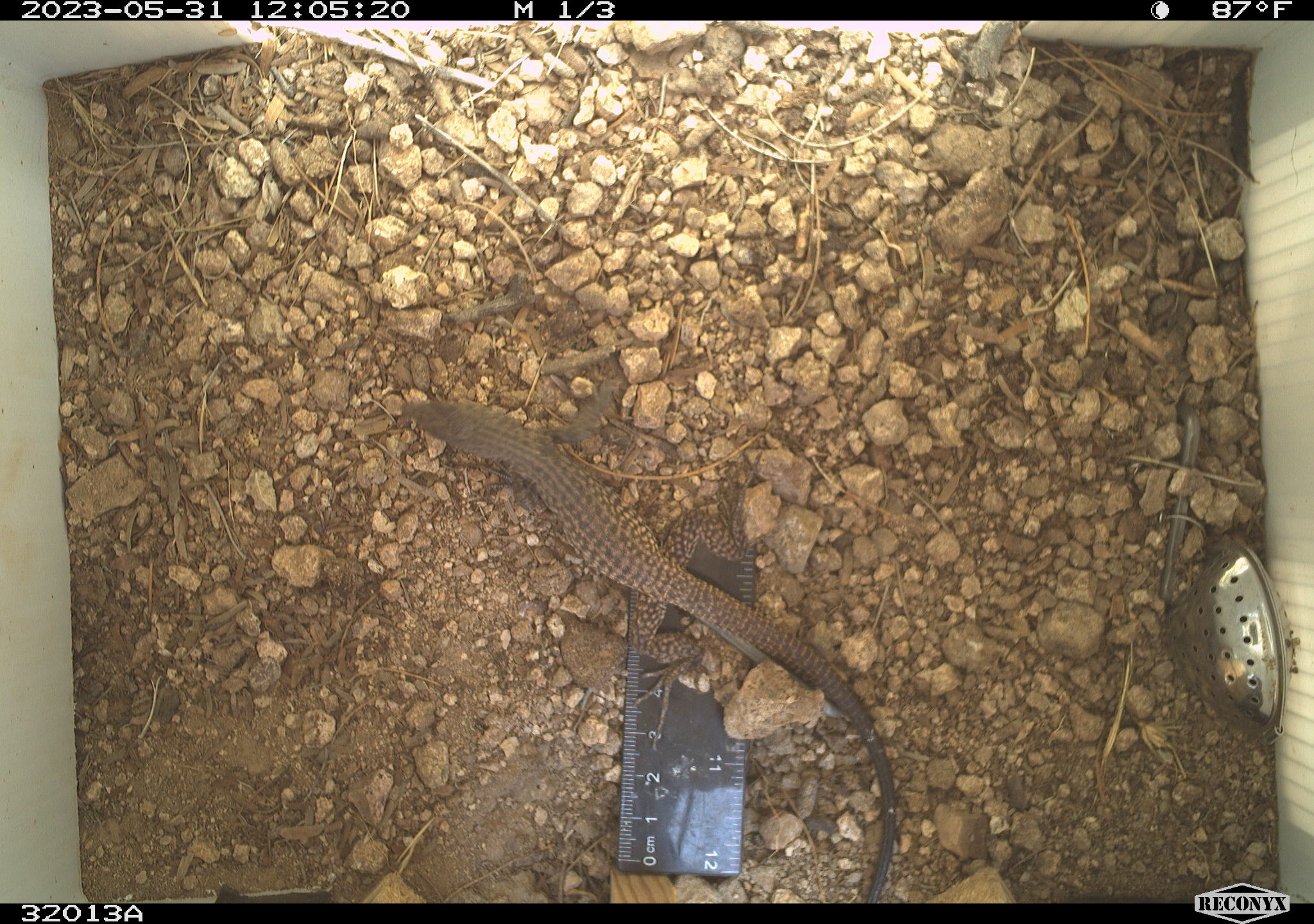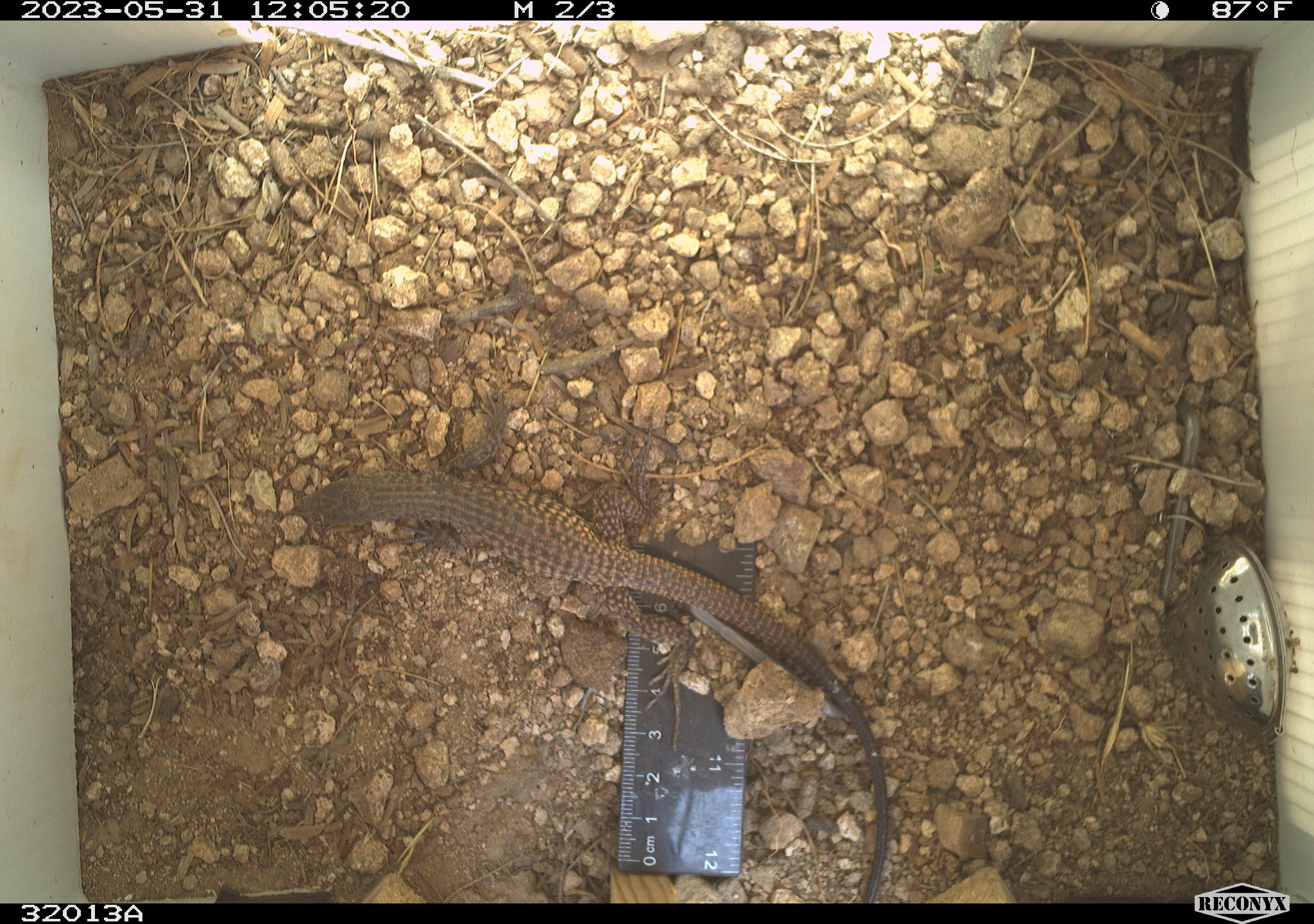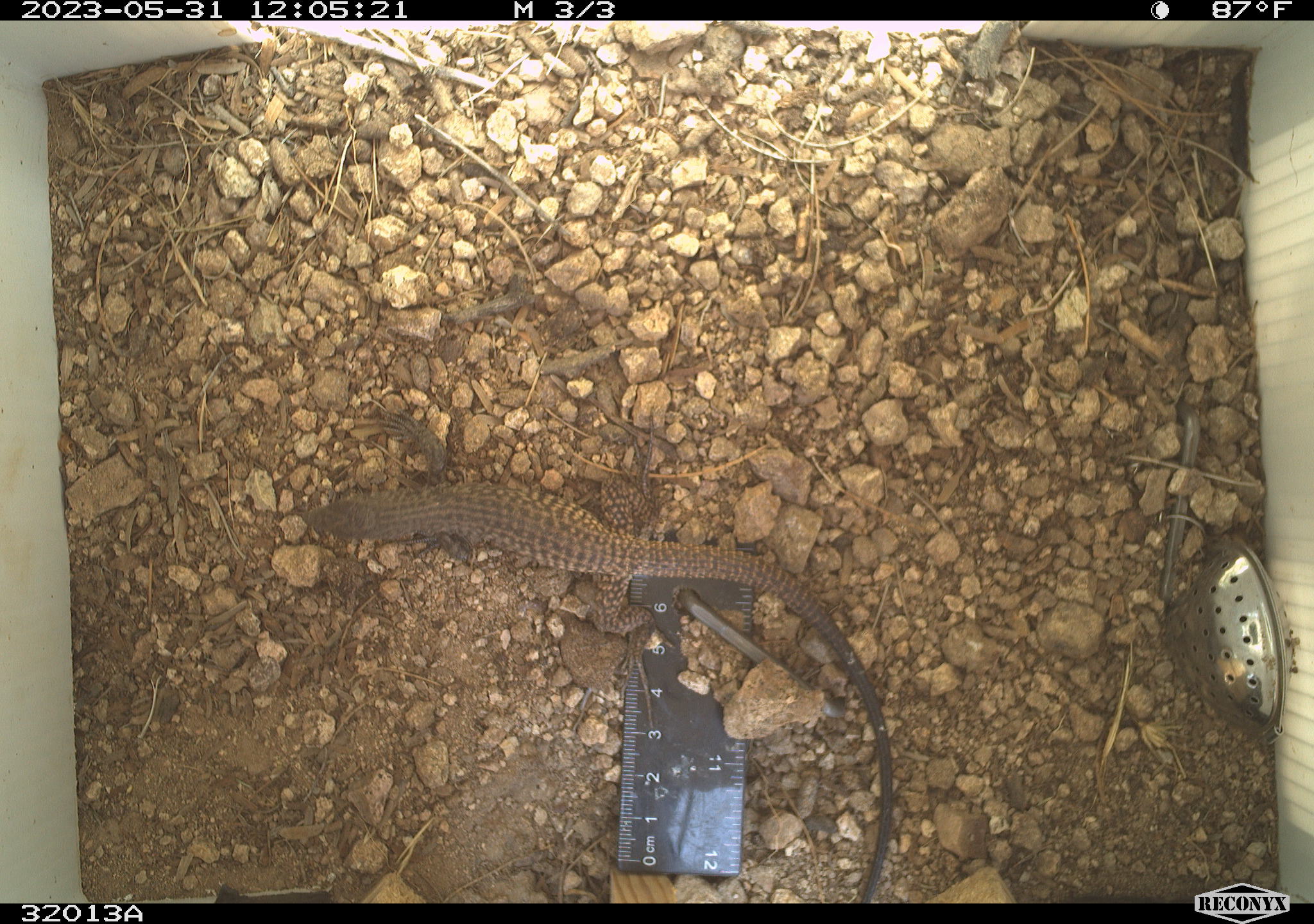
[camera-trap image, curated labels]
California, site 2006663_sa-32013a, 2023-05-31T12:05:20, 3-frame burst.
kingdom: Animalia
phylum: Chordata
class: Reptilia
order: Squamata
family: Teiidae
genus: Aspidoscelis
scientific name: Aspidoscelis tigris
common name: western whiptail